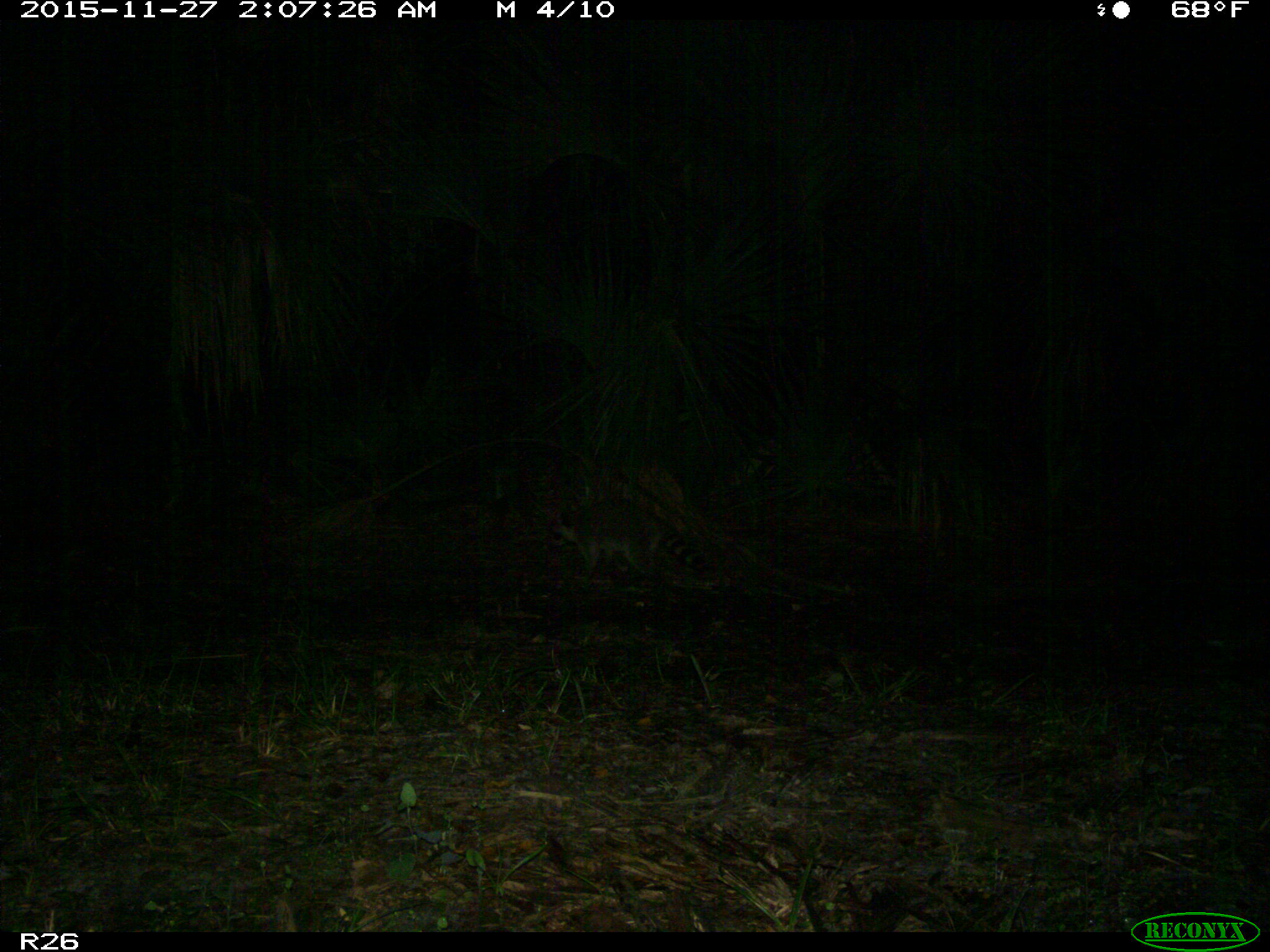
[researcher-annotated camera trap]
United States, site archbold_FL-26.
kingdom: Animalia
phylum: Chordata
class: Mammalia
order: Carnivora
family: Procyonidae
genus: Procyon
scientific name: Procyon lotor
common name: common raccoon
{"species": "Procyon lotor (common raccoon)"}